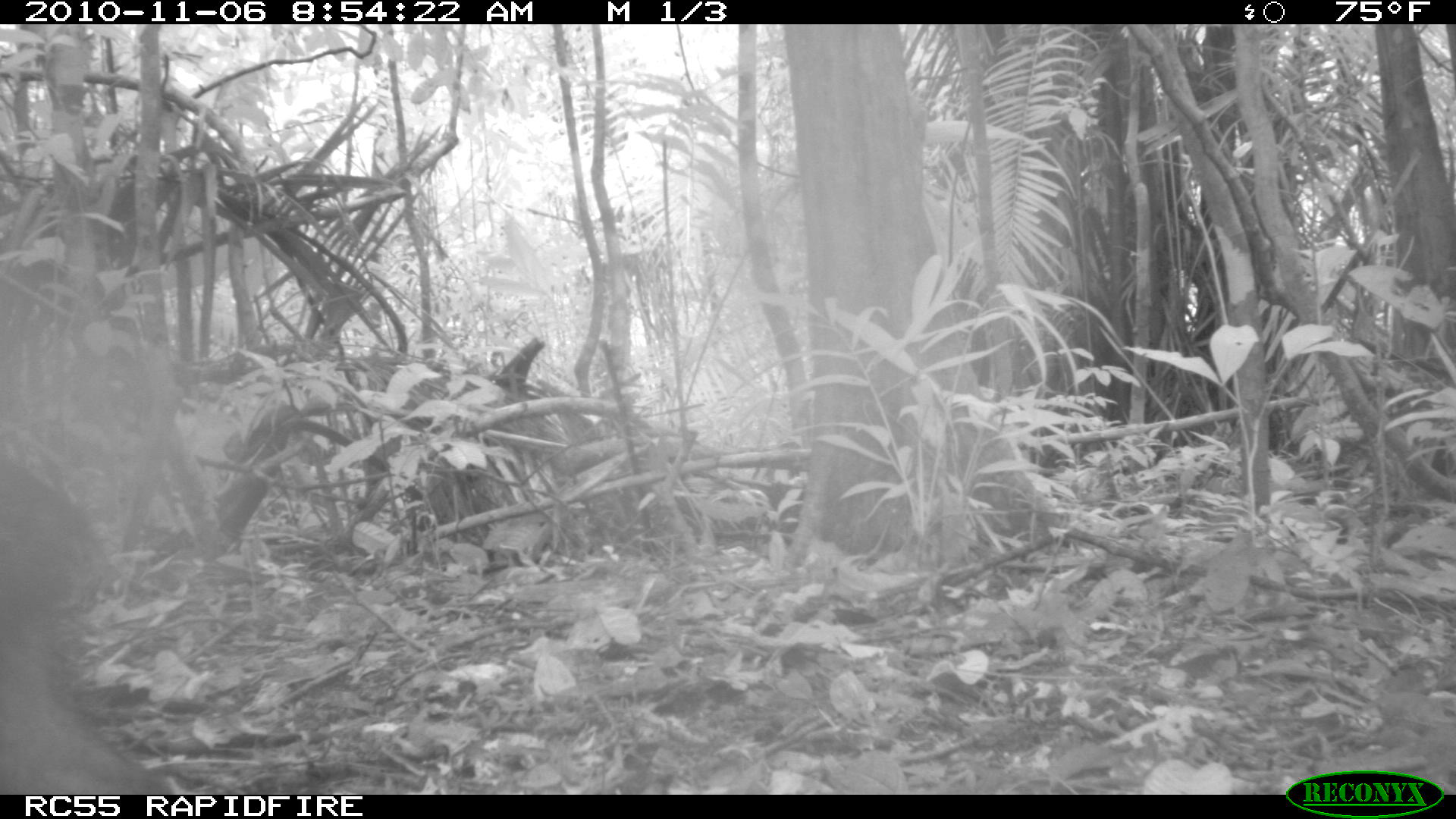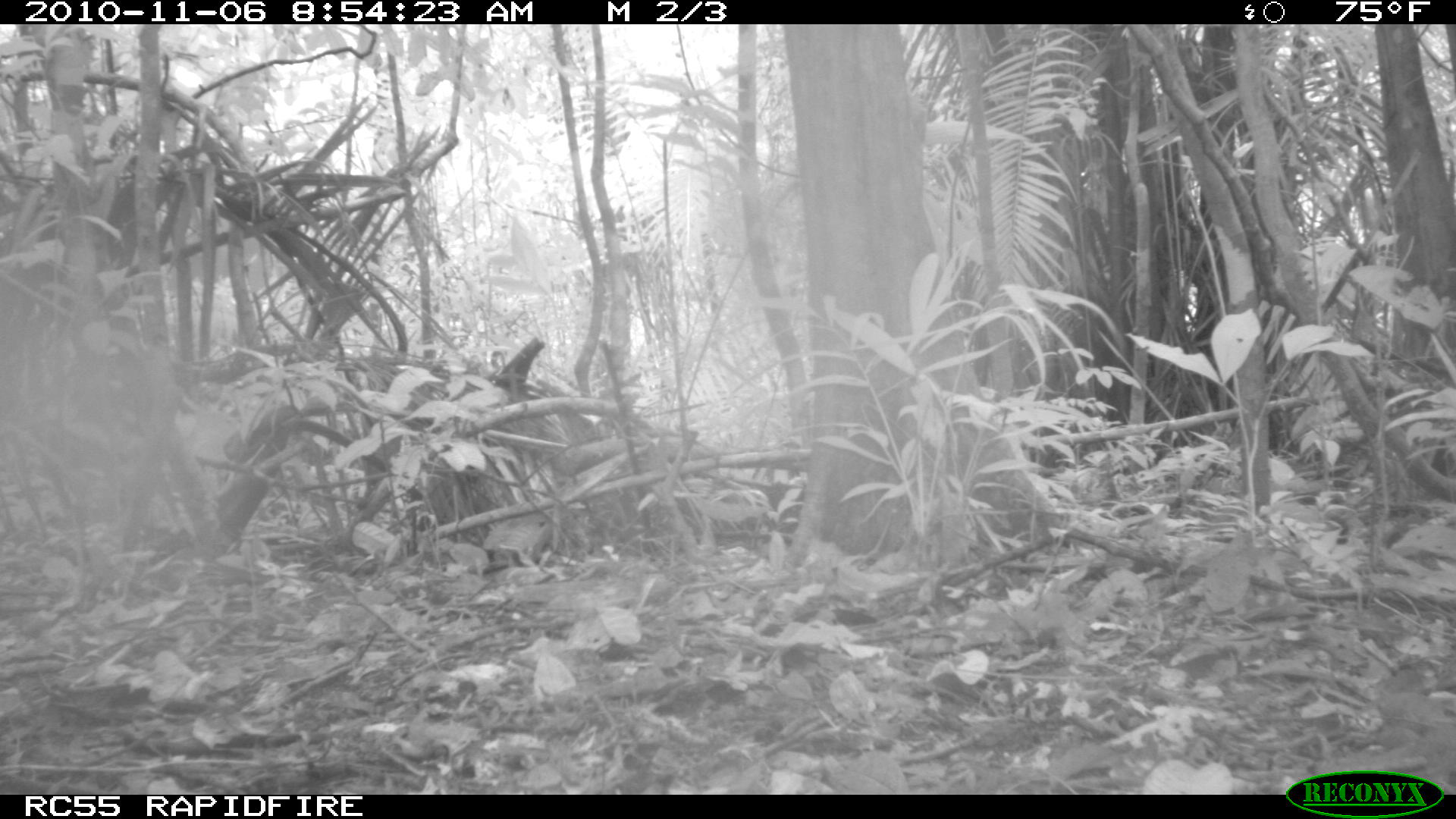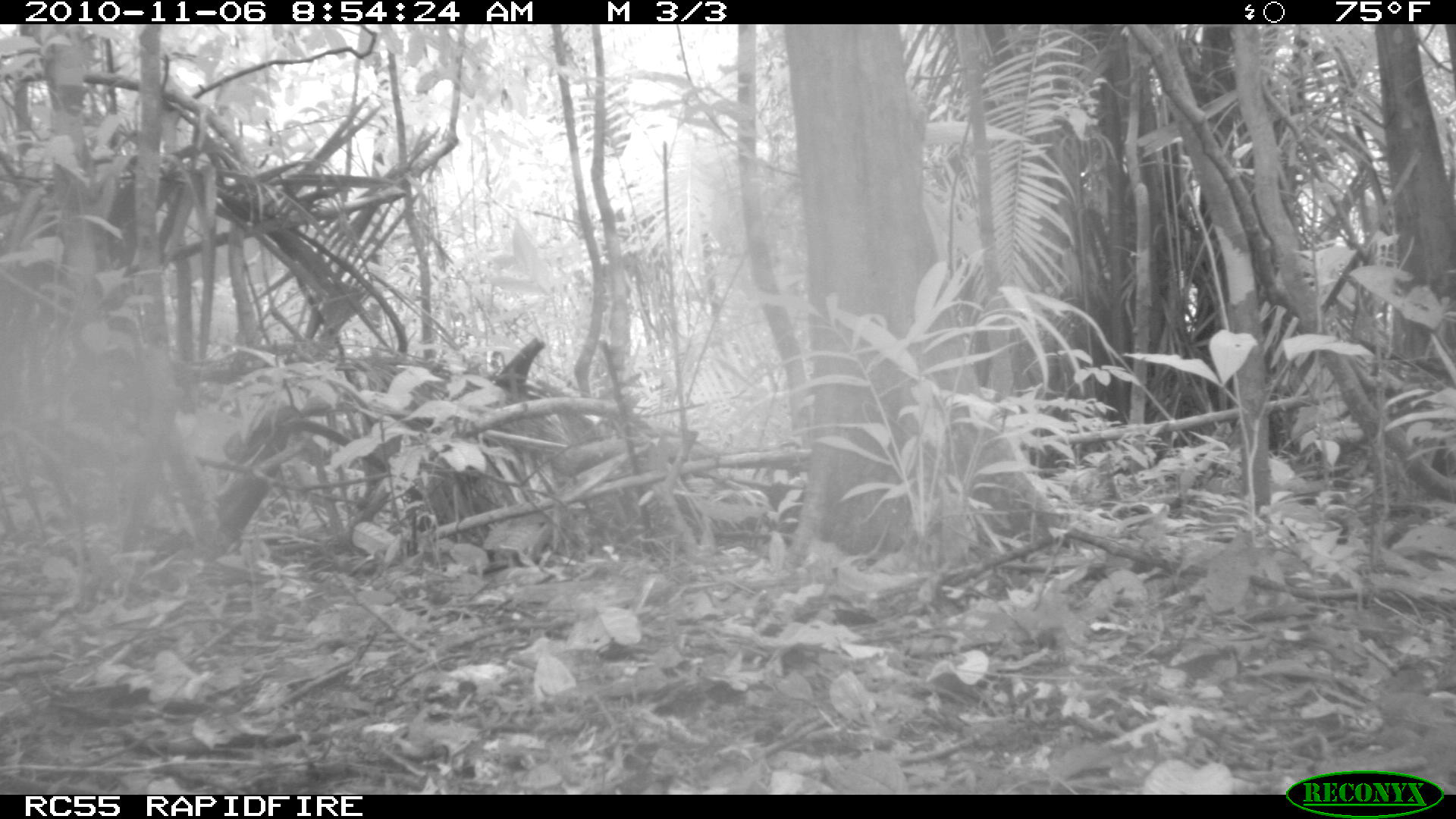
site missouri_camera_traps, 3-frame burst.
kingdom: Animalia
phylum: Chordata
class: Mammalia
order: Artiodactyla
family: Tayassuidae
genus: Pecari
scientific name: Pecari tajacu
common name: collared peccary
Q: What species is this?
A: Collared peccary (Pecari tajacu).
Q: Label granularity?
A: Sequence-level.